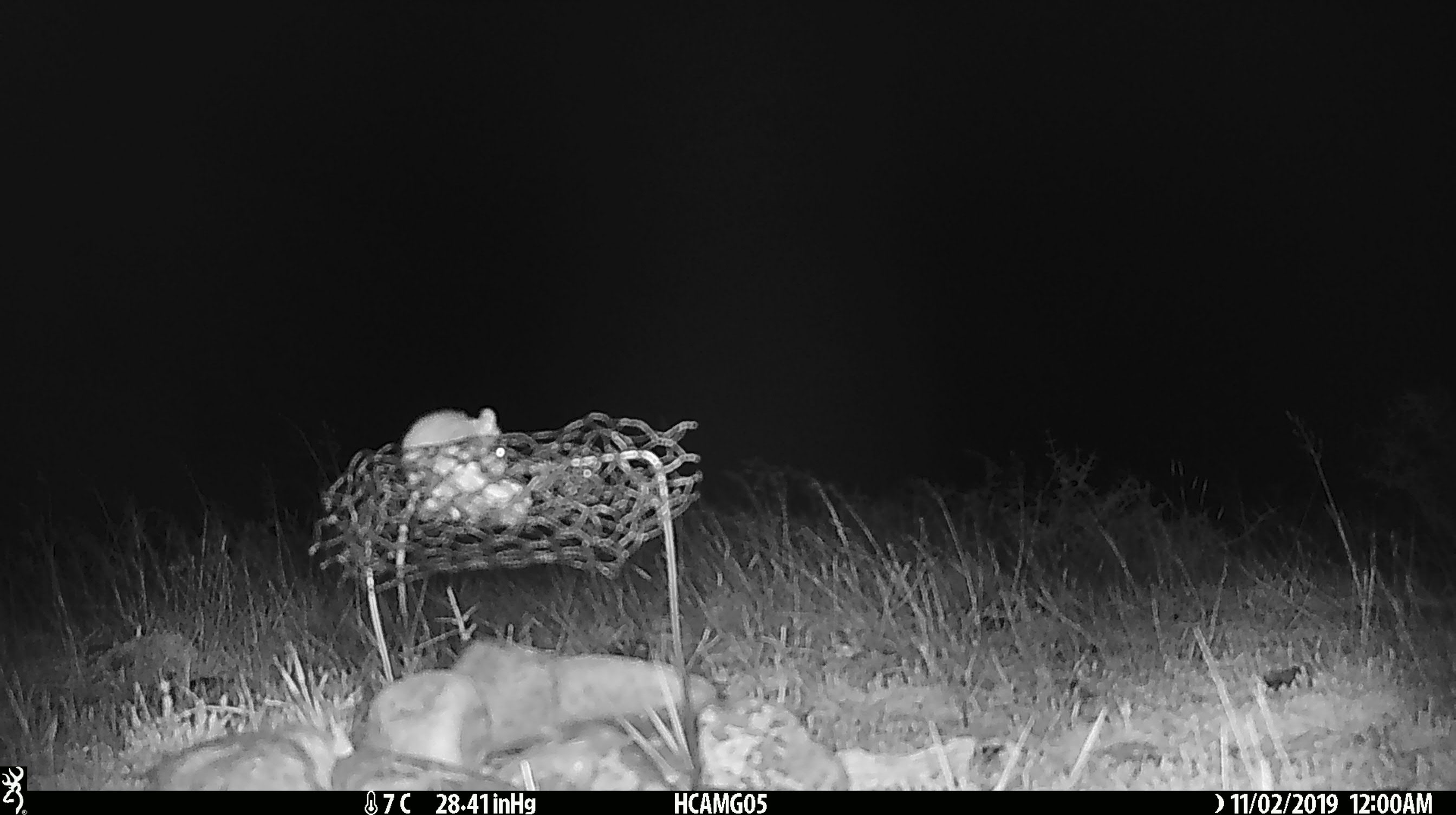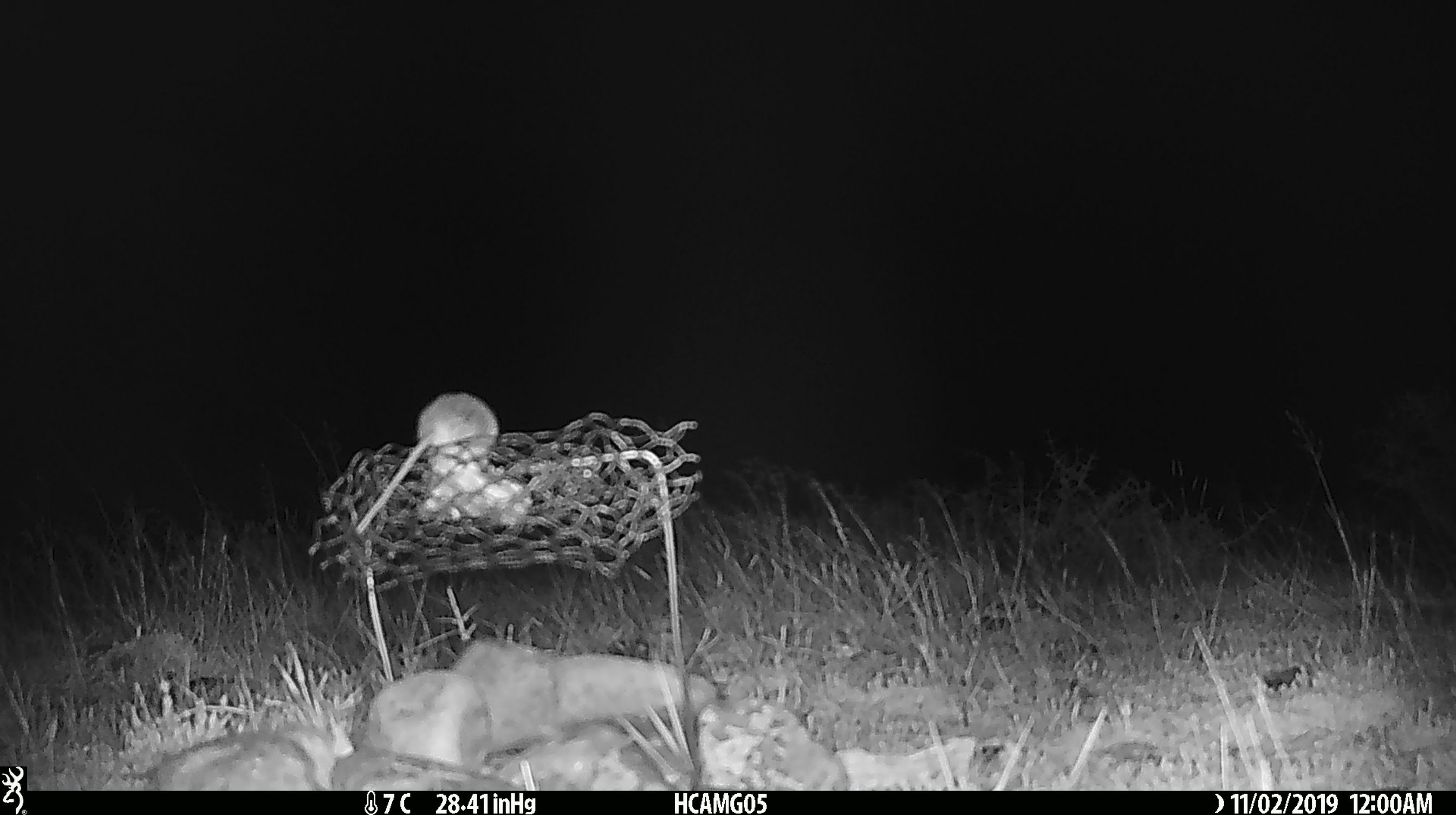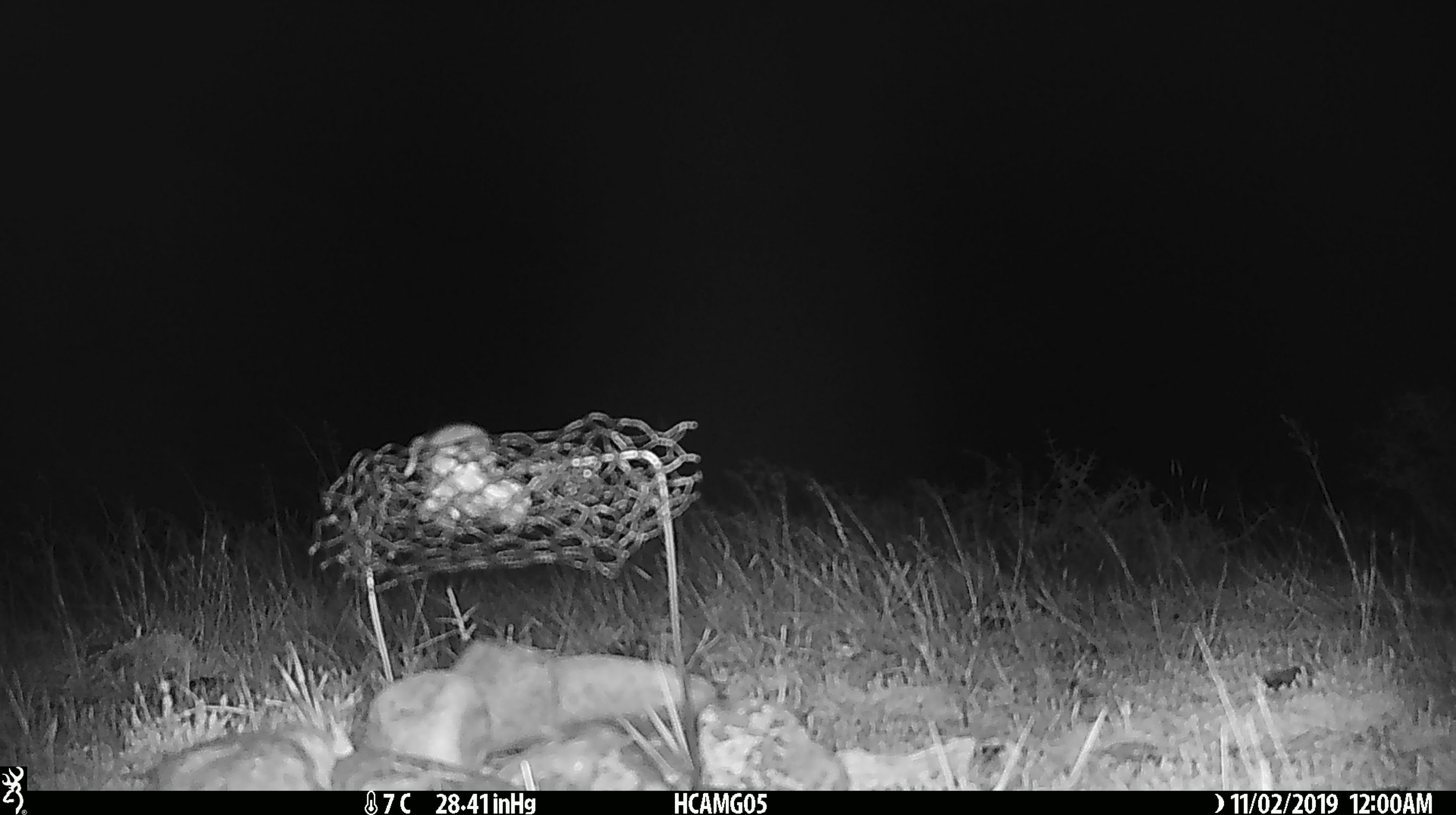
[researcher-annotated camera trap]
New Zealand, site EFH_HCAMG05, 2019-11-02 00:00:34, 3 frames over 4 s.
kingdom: Animalia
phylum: Chordata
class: Mammalia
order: Rodentia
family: Muridae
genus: Mus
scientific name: Mus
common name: mouse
Mouse (Mus).